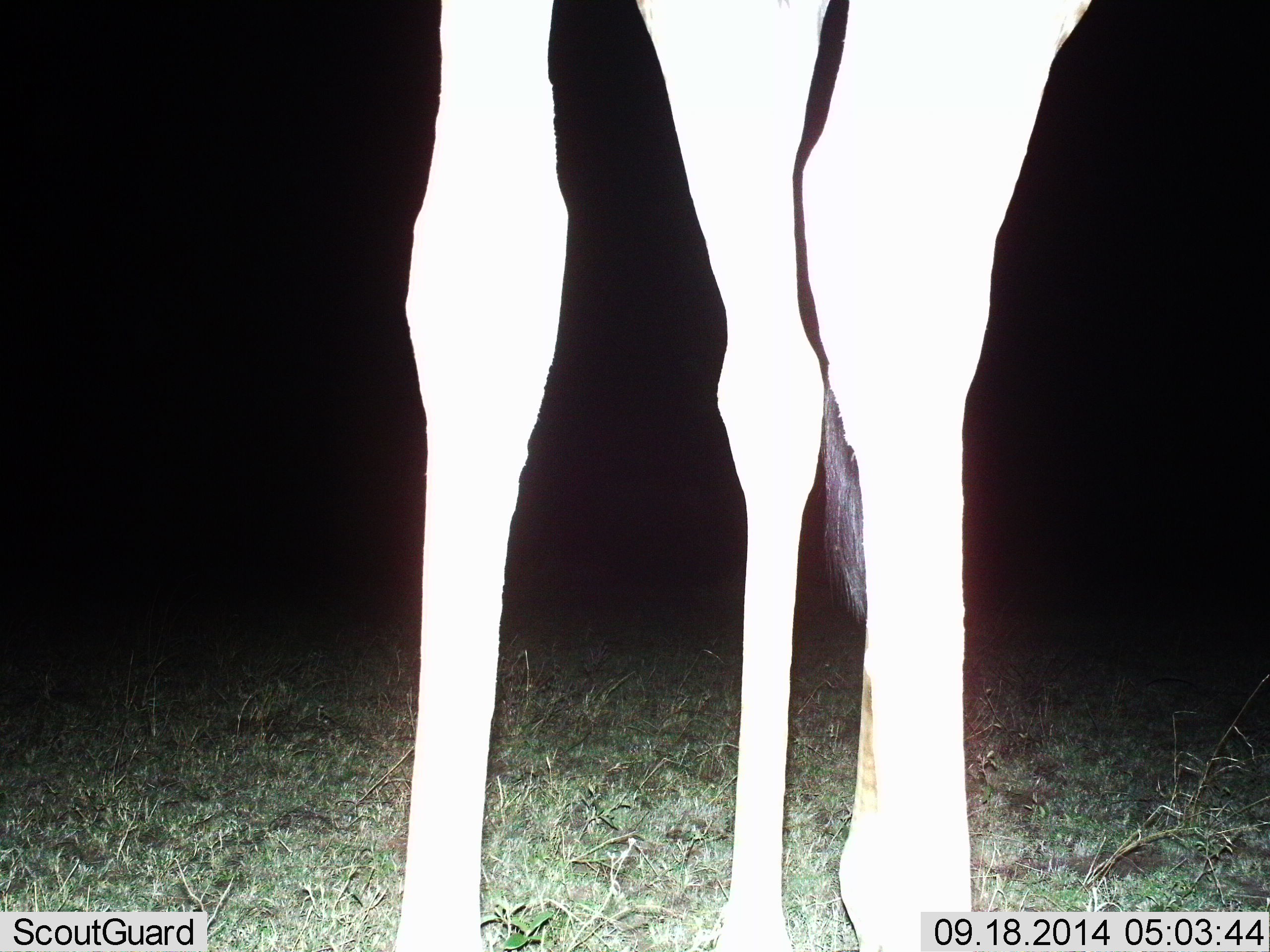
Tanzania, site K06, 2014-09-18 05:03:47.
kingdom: Animalia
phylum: Chordata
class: Mammalia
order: Artiodactyla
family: Giraffidae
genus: Giraffa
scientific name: Giraffa camelopardalis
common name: giraffe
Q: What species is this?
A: Giraffe (Giraffa camelopardalis).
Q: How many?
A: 1.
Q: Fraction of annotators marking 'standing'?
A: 100%.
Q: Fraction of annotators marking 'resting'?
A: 0%.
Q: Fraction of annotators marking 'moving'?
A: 0%.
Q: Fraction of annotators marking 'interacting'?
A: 0%.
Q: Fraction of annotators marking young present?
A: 0%.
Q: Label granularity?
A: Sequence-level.